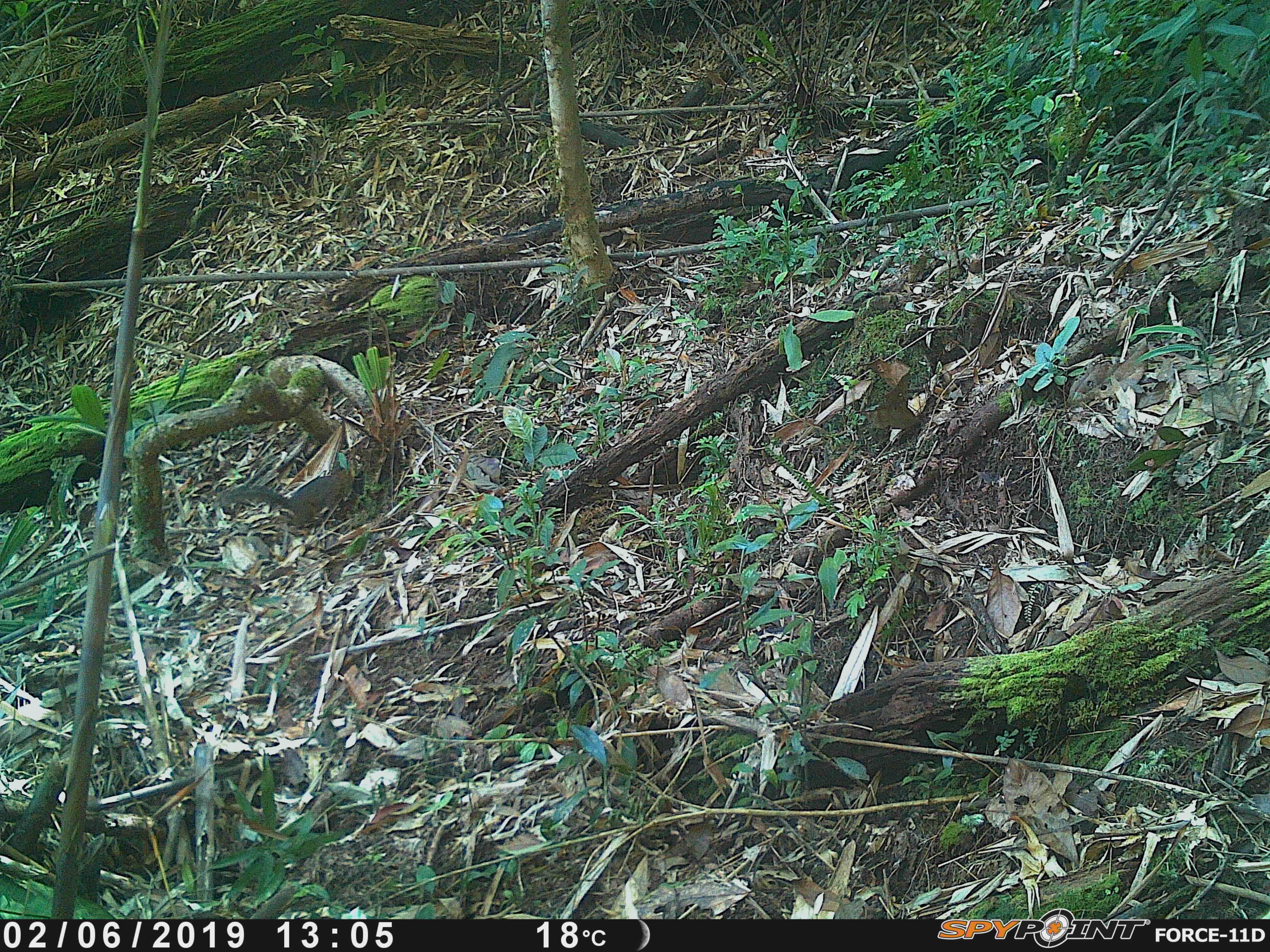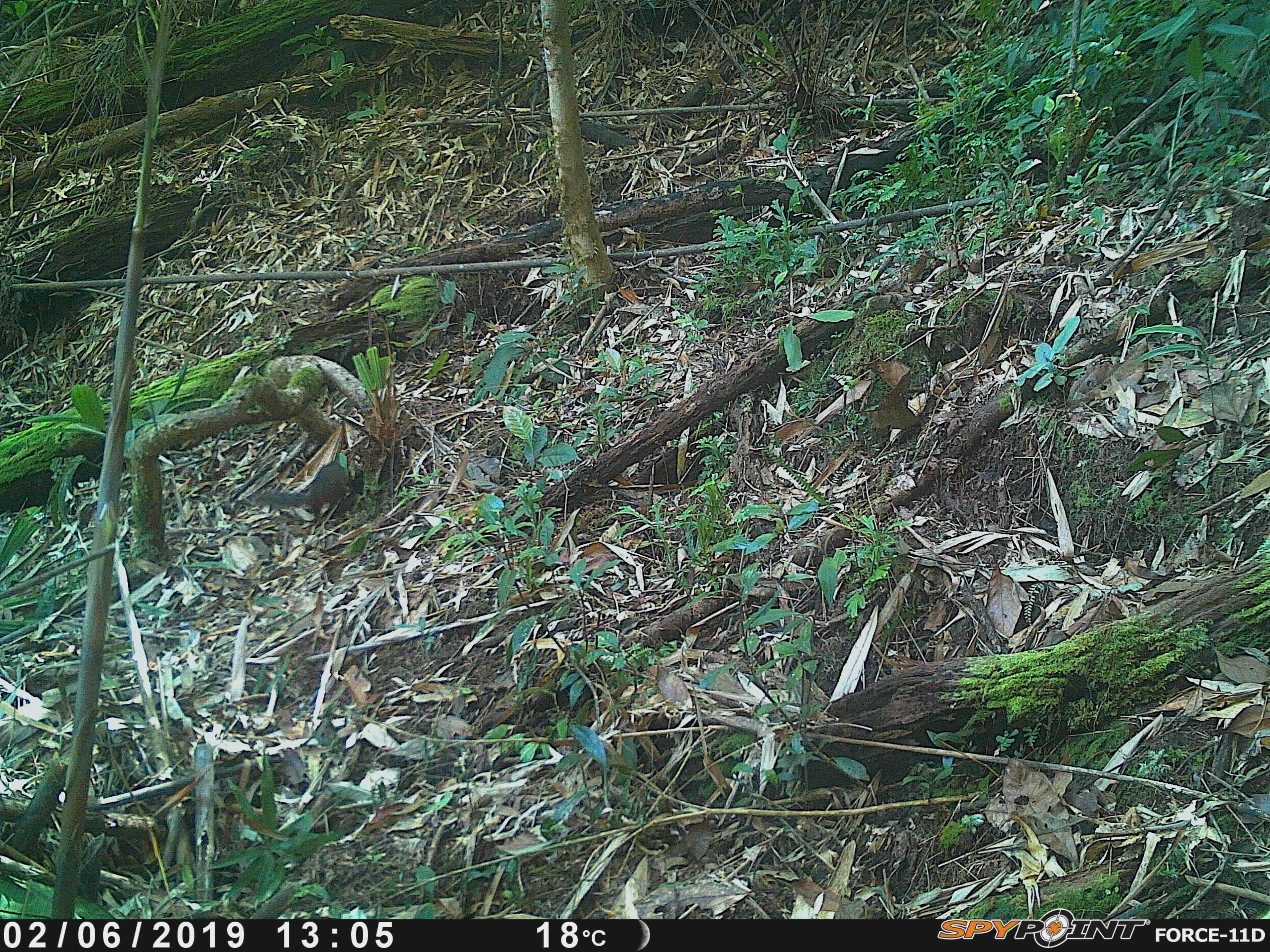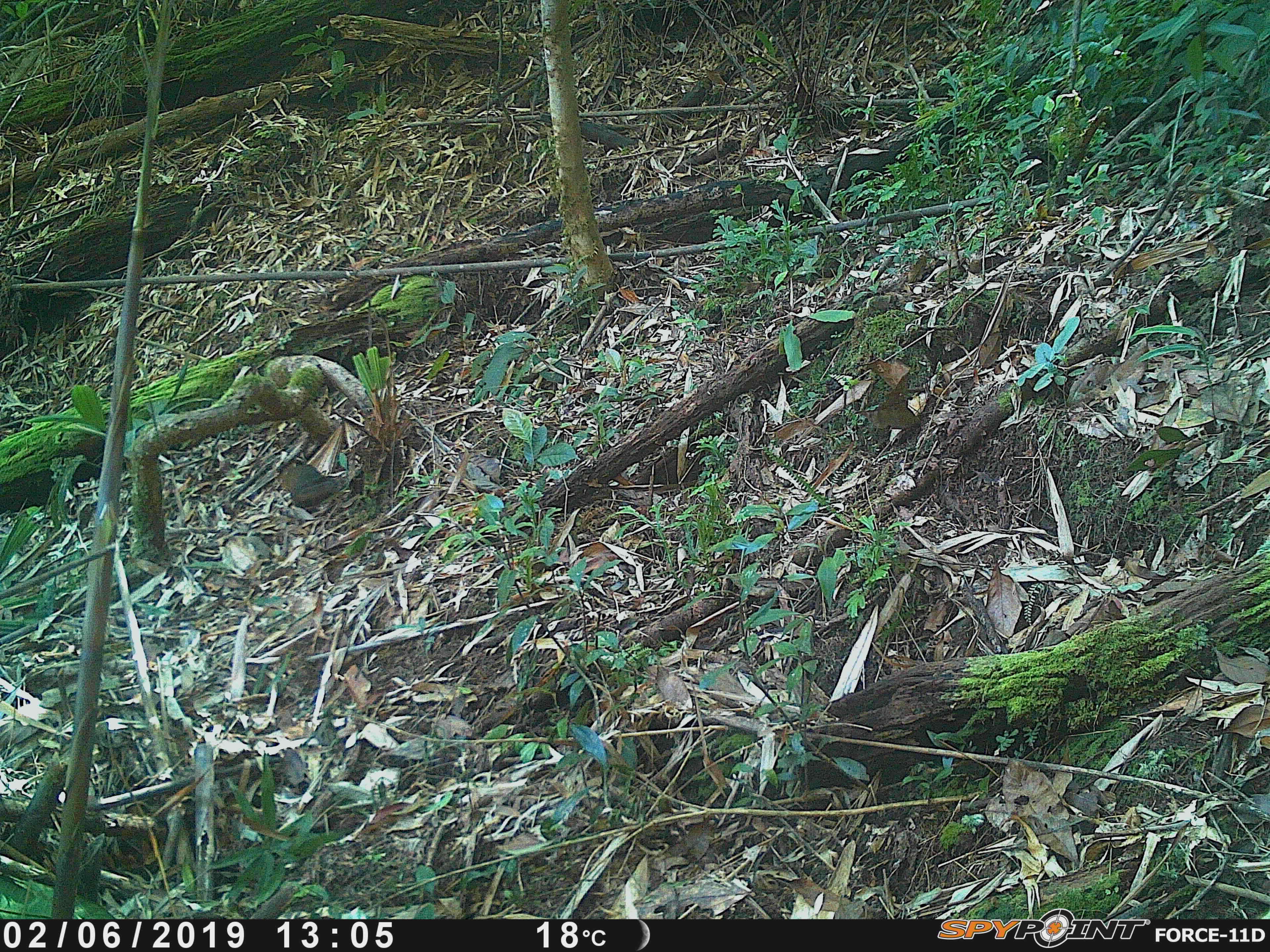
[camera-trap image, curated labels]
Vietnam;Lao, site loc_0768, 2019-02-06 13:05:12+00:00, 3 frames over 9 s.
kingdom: Animalia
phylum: Chordata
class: Mammalia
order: Rodentia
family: Sciuridae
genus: Dremomys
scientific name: Dremomys rufigenis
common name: red-cheeked squirrel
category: red cheeked squirrel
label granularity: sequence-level